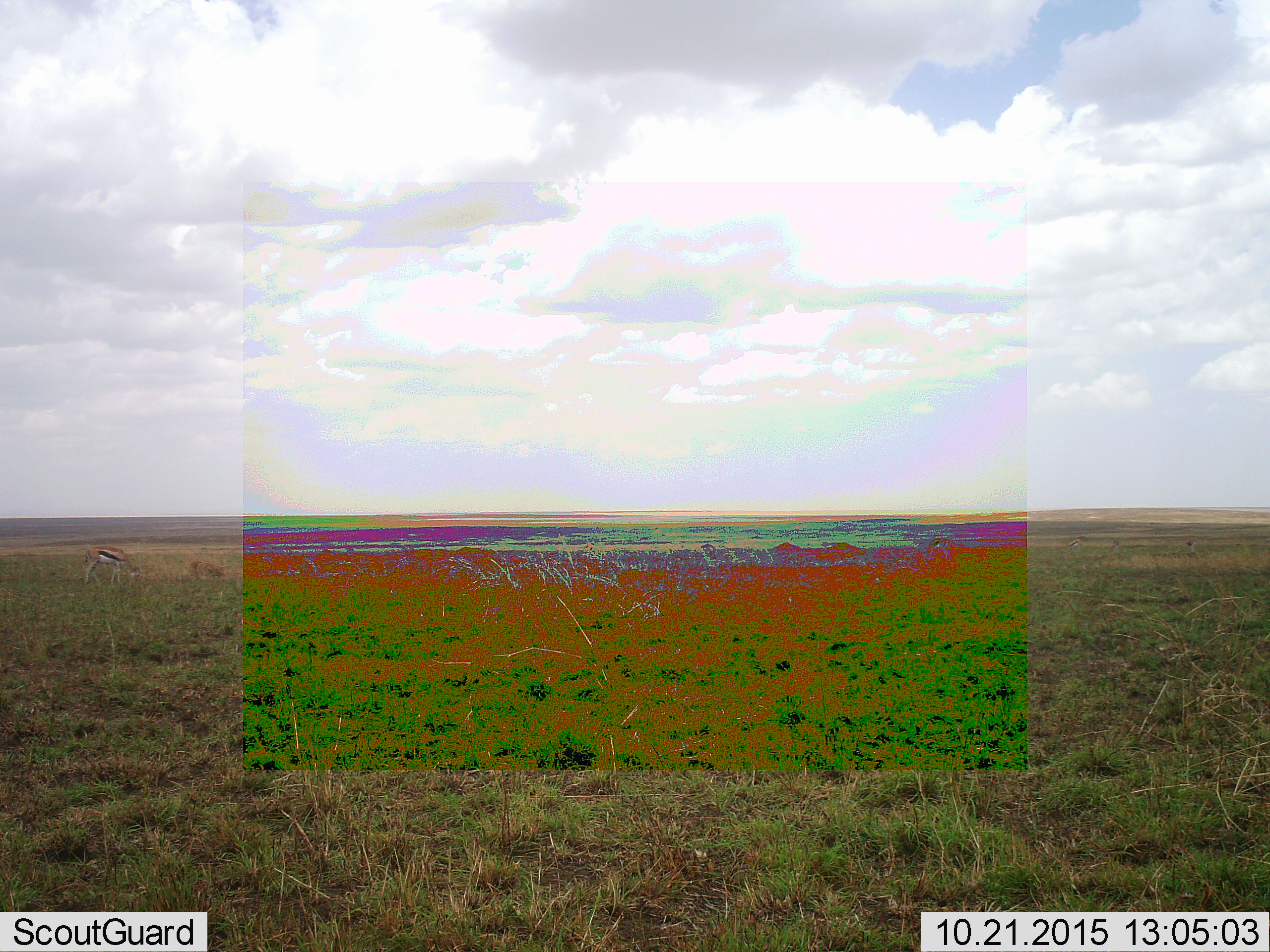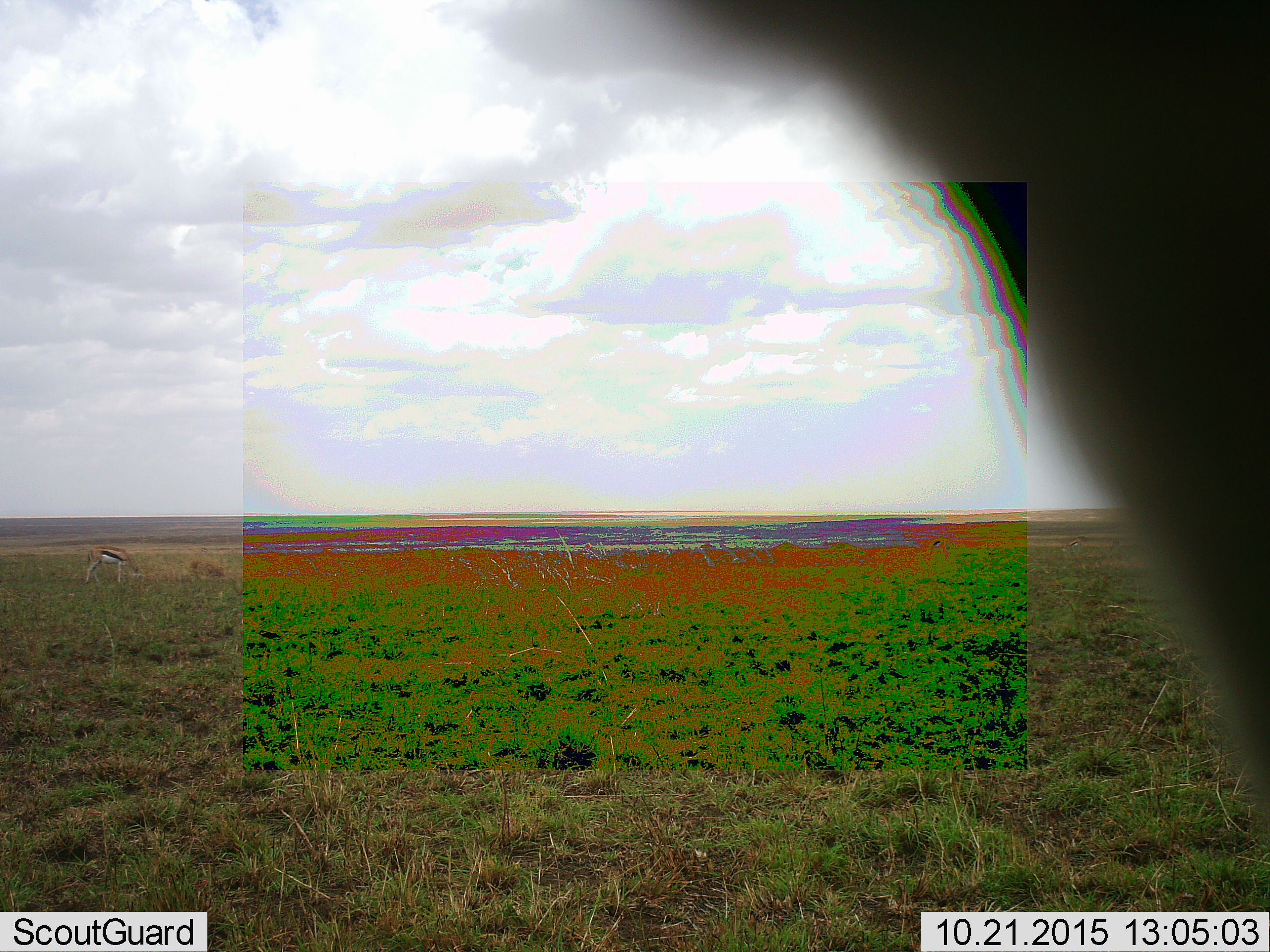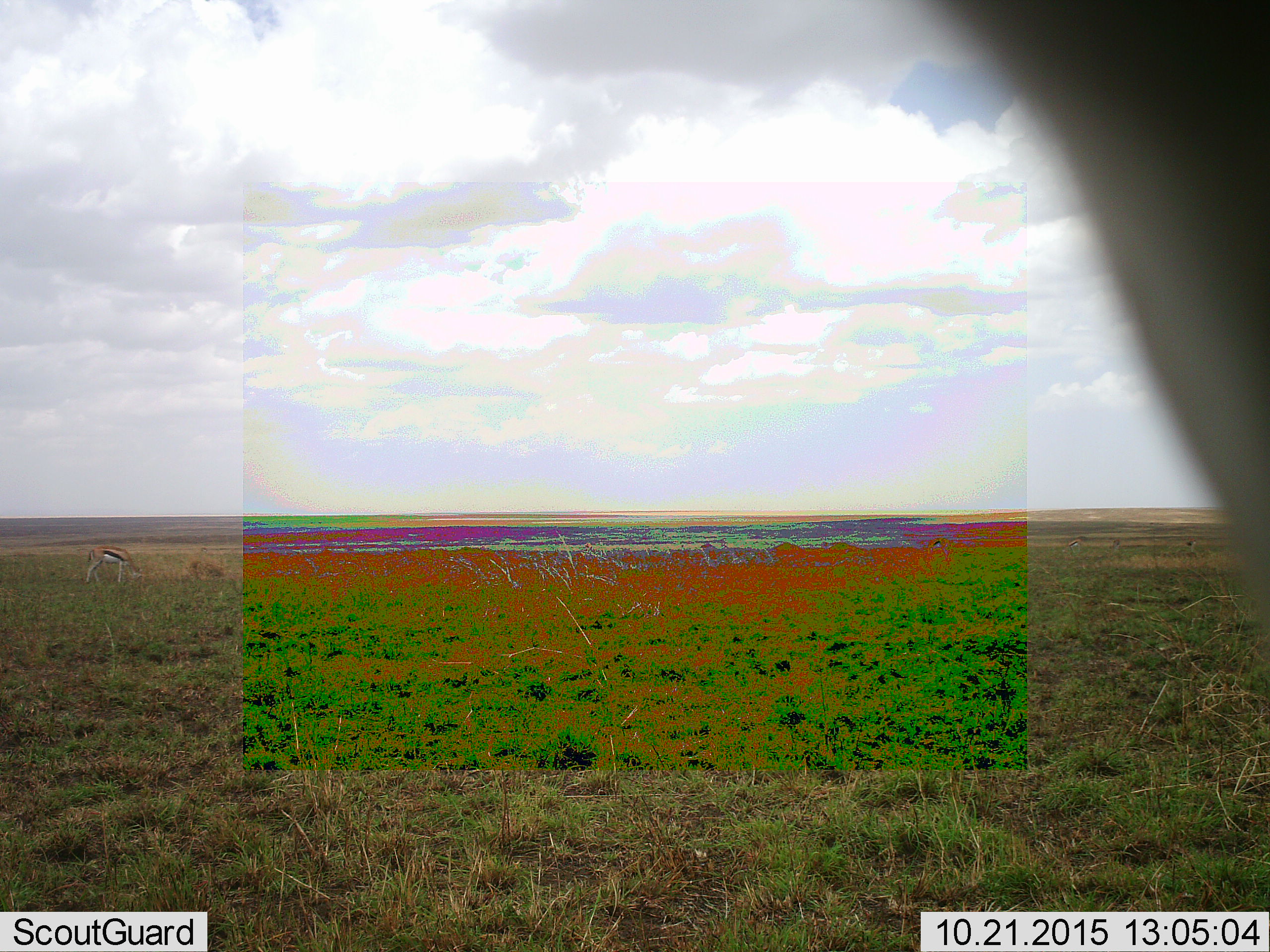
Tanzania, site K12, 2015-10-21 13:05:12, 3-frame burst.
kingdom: Animalia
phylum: Chordata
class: Mammalia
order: Artiodactyla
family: Bovidae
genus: Eudorcas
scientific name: Eudorcas thomsonii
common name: thomson's gazelle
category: gazellethomsons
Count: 2.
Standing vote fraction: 43%.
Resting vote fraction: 0%.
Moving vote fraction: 14%.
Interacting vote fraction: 0%.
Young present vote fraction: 0%.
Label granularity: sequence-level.